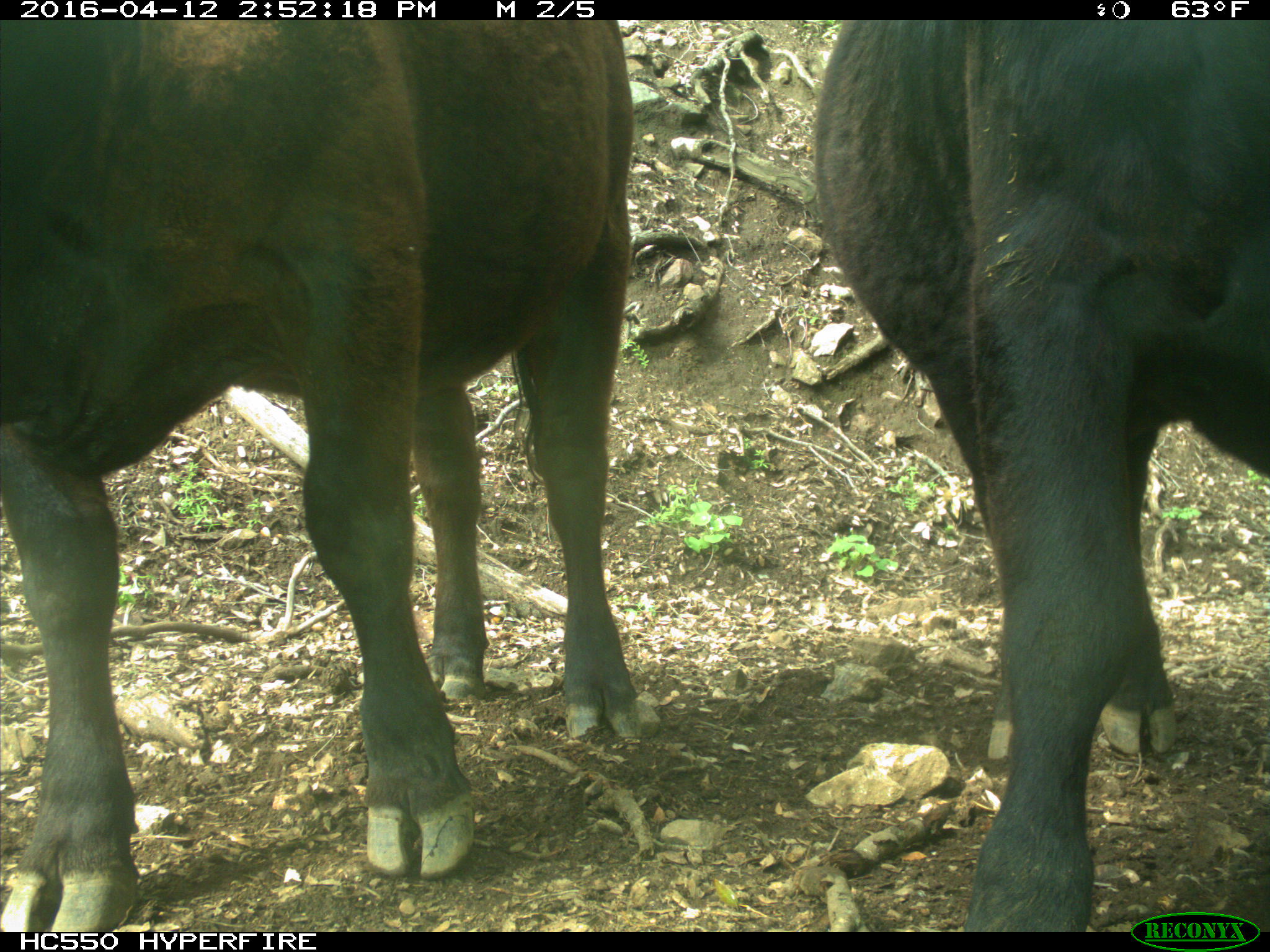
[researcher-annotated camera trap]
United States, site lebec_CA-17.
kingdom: Animalia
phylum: Chordata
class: Mammalia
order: Artiodactyla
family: Bovidae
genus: Bos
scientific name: Bos taurus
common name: domestic cow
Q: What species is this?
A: Bos taurus (domestic cow).